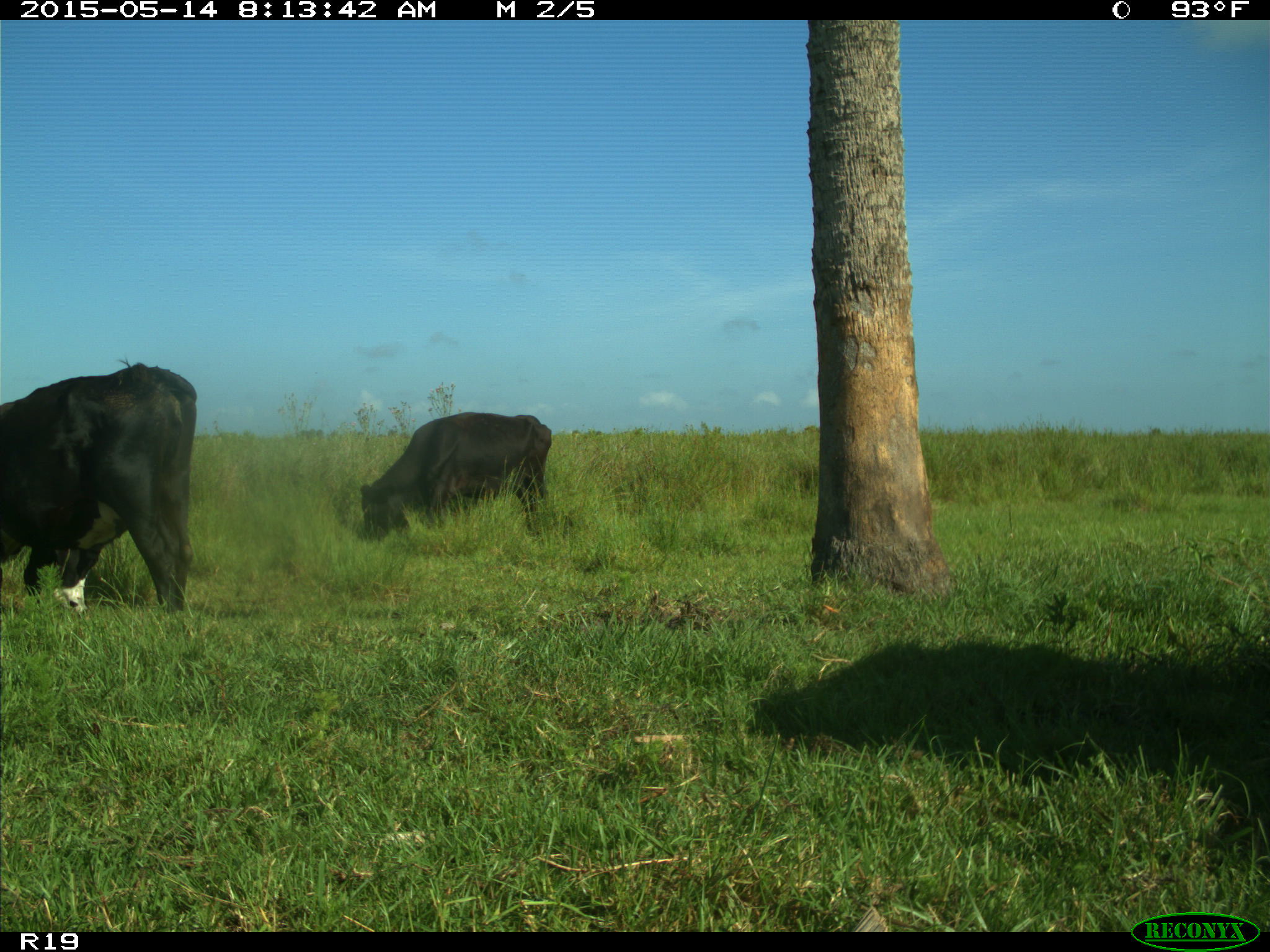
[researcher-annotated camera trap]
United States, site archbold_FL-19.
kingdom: Animalia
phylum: Chordata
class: Mammalia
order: Artiodactyla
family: Bovidae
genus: Bos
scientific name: Bos taurus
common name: domestic cow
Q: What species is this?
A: Bos taurus (domestic cow).